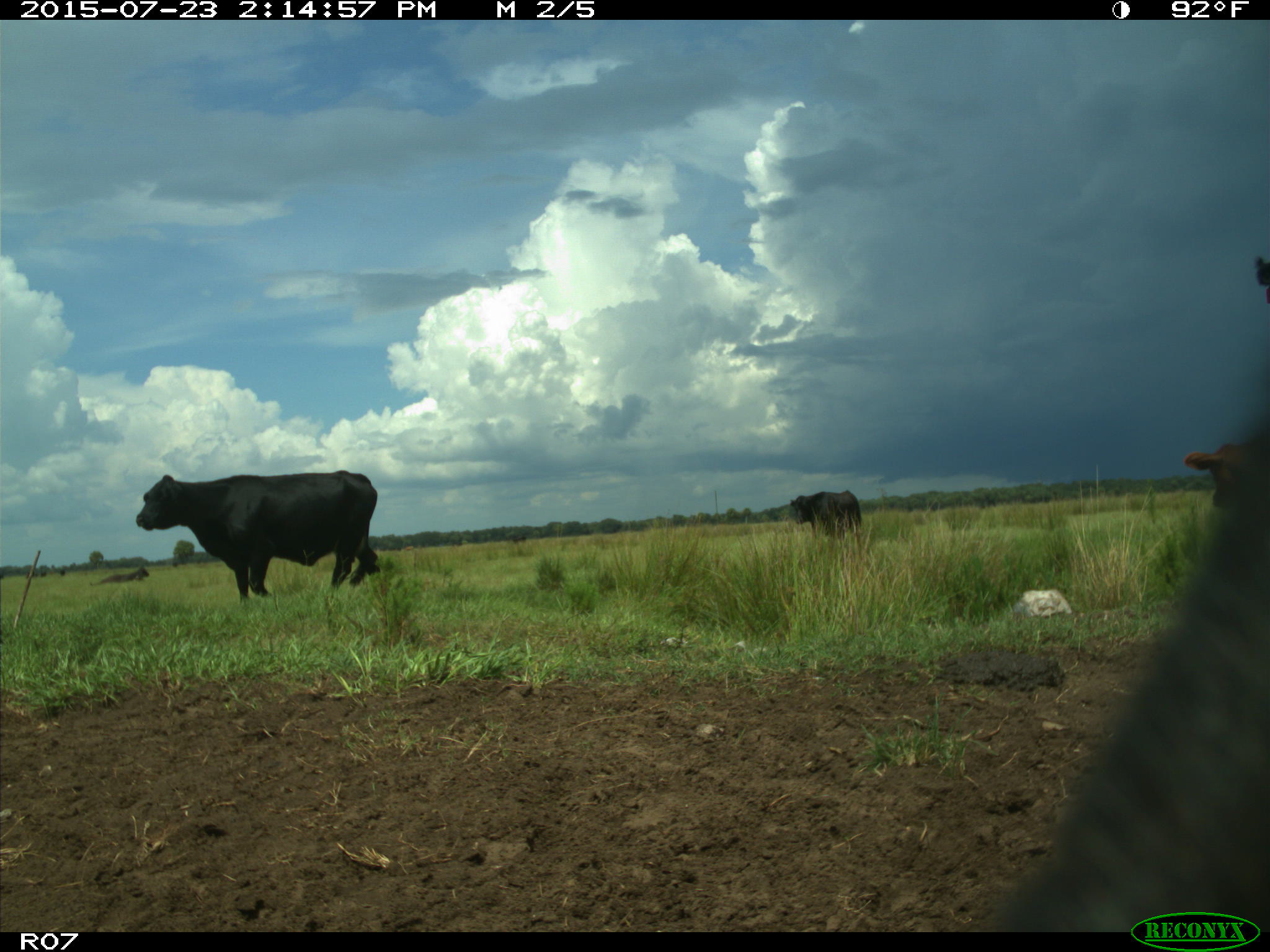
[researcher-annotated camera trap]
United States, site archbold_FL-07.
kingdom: Animalia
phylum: Chordata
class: Mammalia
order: Artiodactyla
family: Bovidae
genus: Bos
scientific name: Bos taurus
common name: domestic cow